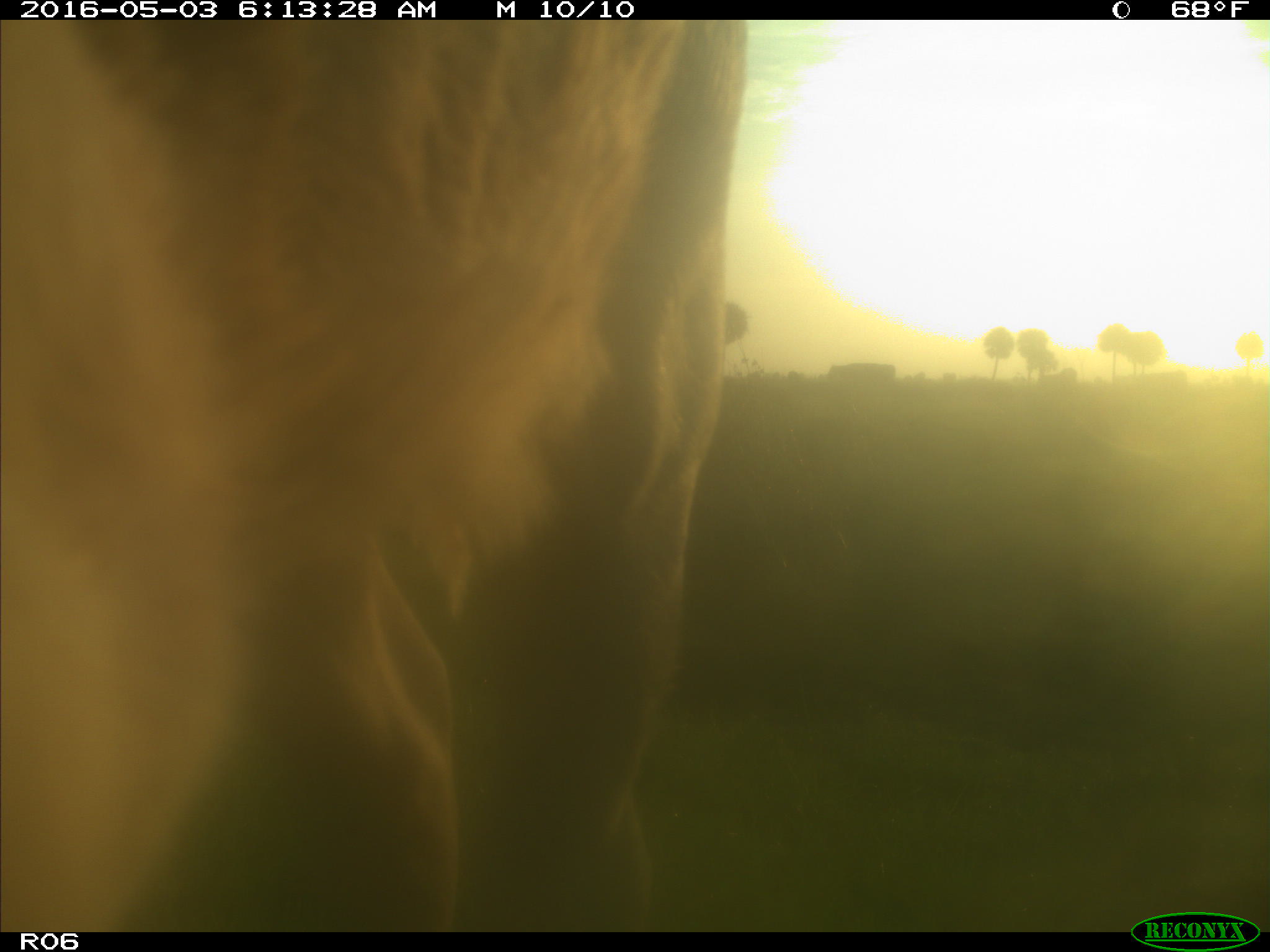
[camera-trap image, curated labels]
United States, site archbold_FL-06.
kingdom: Animalia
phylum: Chordata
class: Mammalia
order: Artiodactyla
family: Bovidae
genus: Bos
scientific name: Bos taurus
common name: domestic cow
Bos taurus (domestic cow).